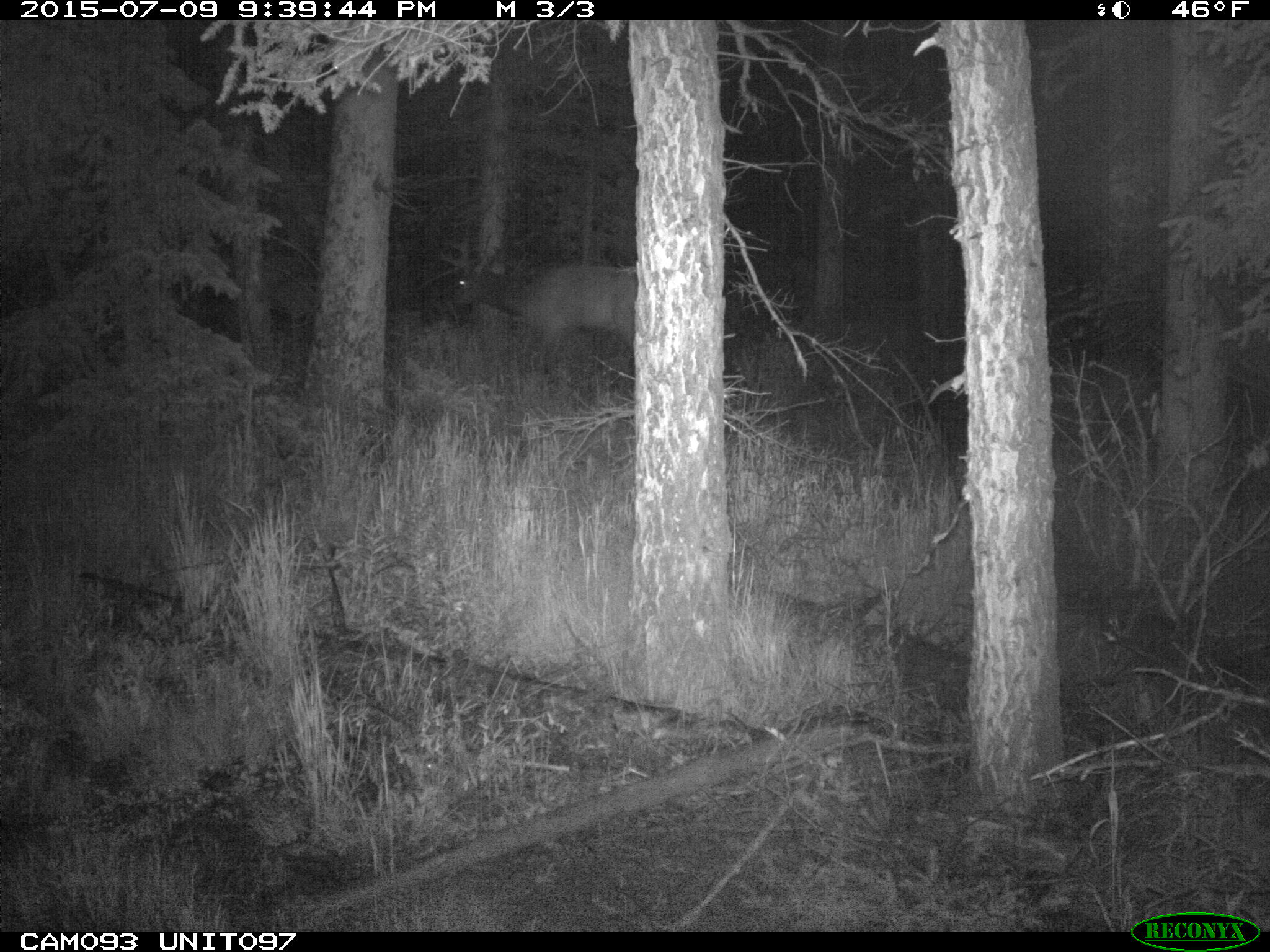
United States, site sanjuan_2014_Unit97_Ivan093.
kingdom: Animalia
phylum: Chordata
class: Mammalia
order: Artiodactyla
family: Cervidae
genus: Cervus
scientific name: Cervus elaphus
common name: red deer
Cervus elaphus (red deer).